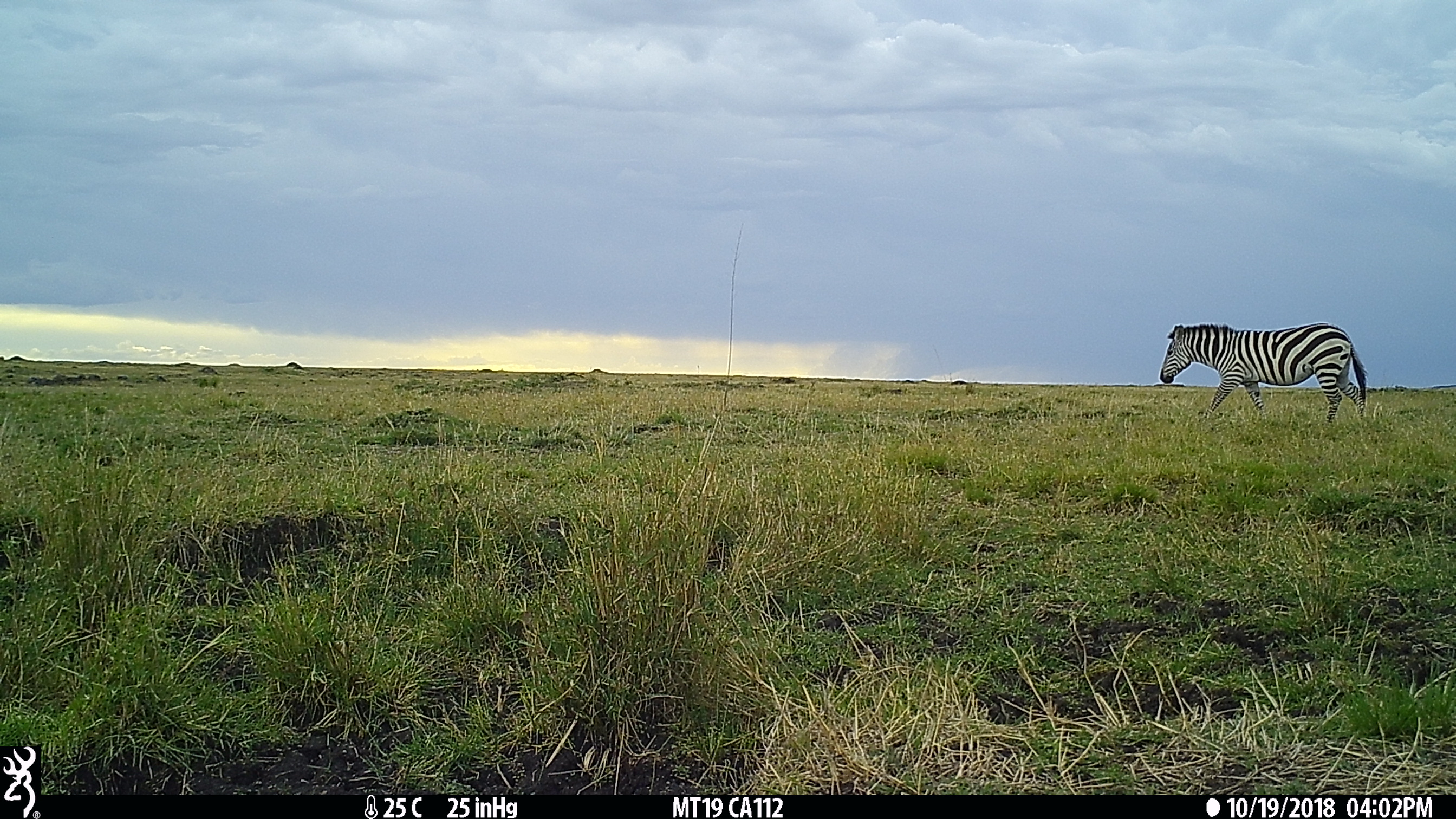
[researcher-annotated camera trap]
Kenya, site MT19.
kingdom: Animalia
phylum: Chordata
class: Mammalia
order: Perissodactyla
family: Equidae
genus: Equus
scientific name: Equus quagga burchellii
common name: burchell's zebra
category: zebra